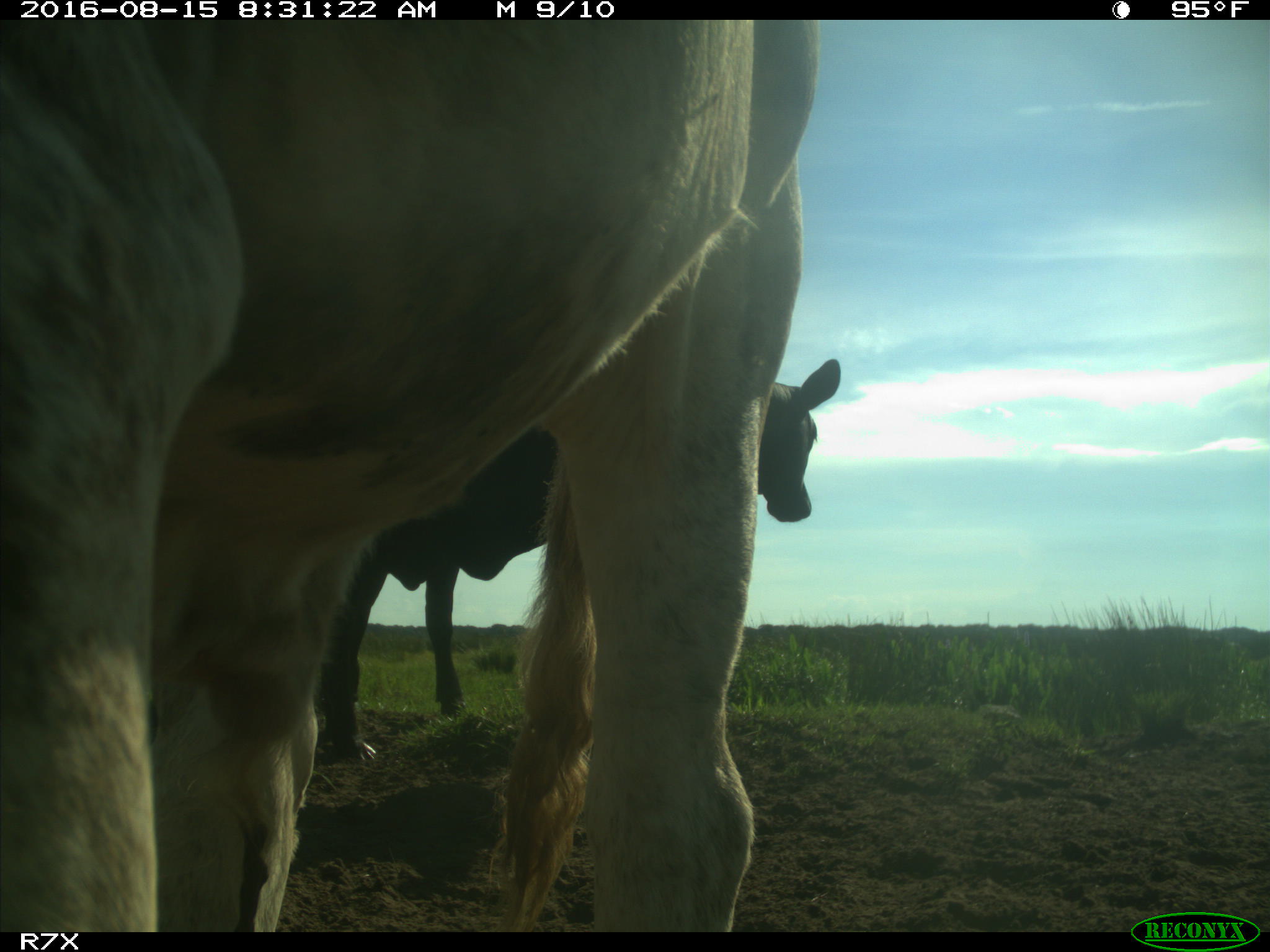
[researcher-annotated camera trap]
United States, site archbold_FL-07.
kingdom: Animalia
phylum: Chordata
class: Mammalia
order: Artiodactyla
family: Bovidae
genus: Bos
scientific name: Bos taurus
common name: domestic cow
Bos taurus (domestic cow).